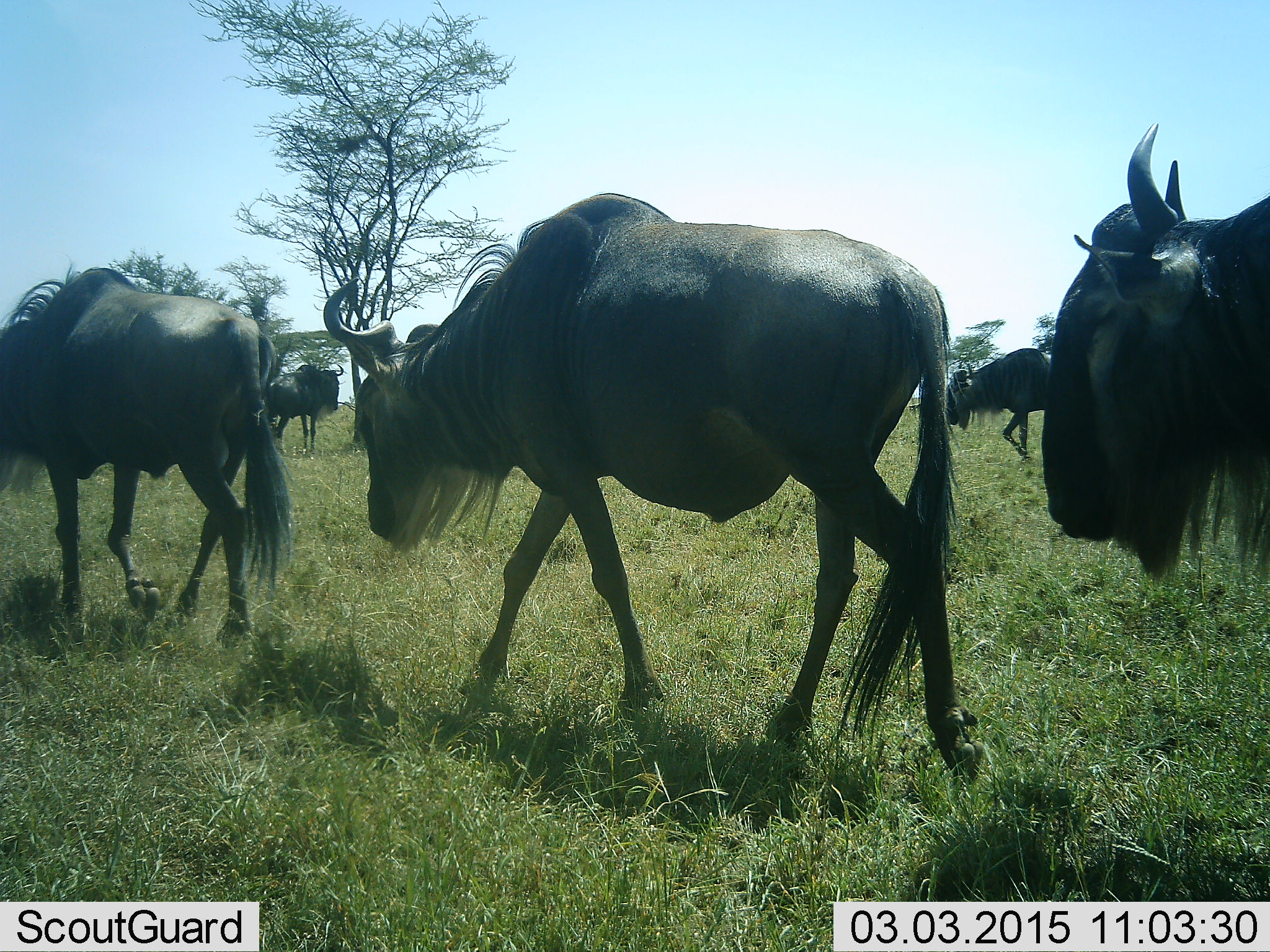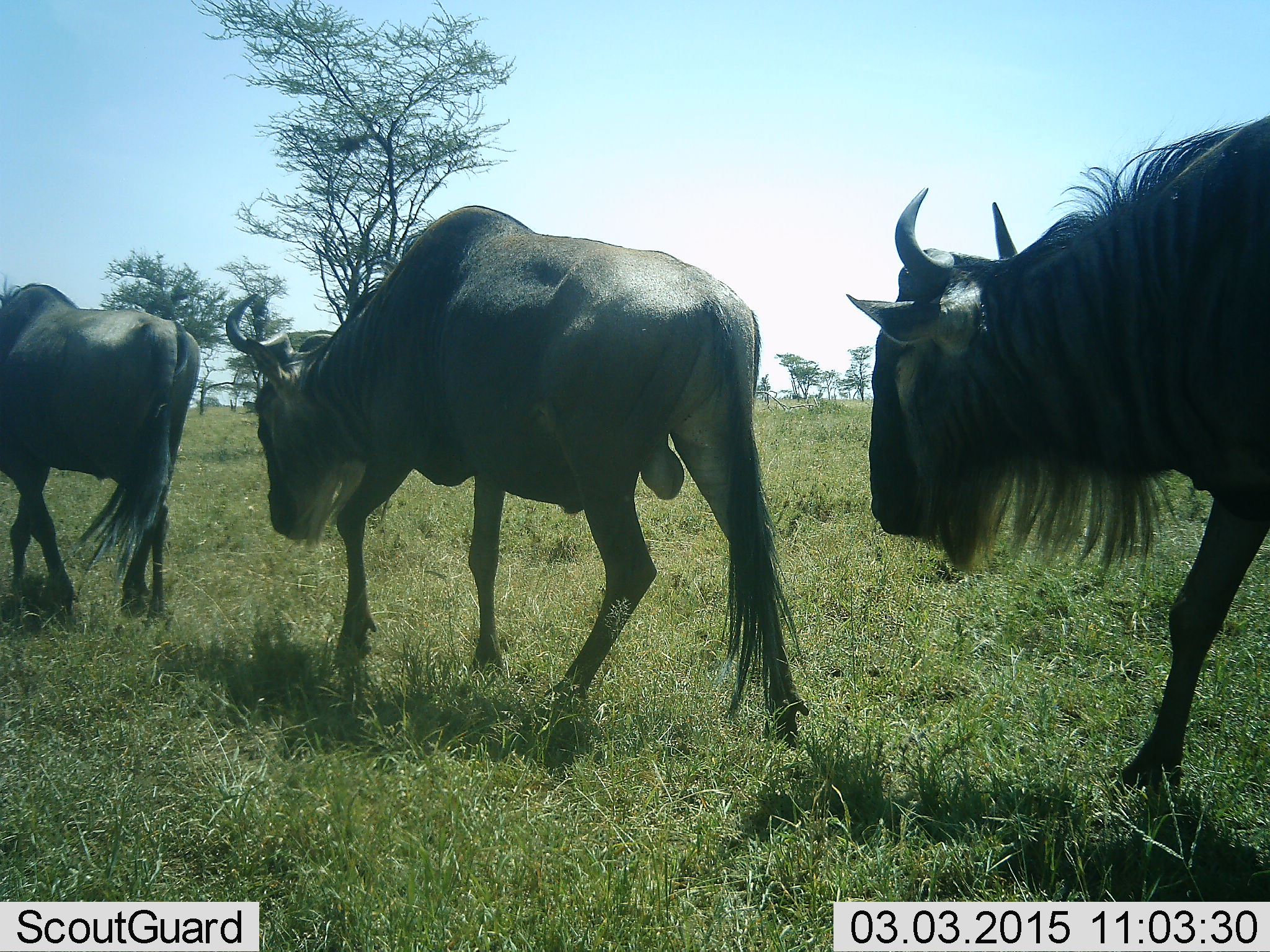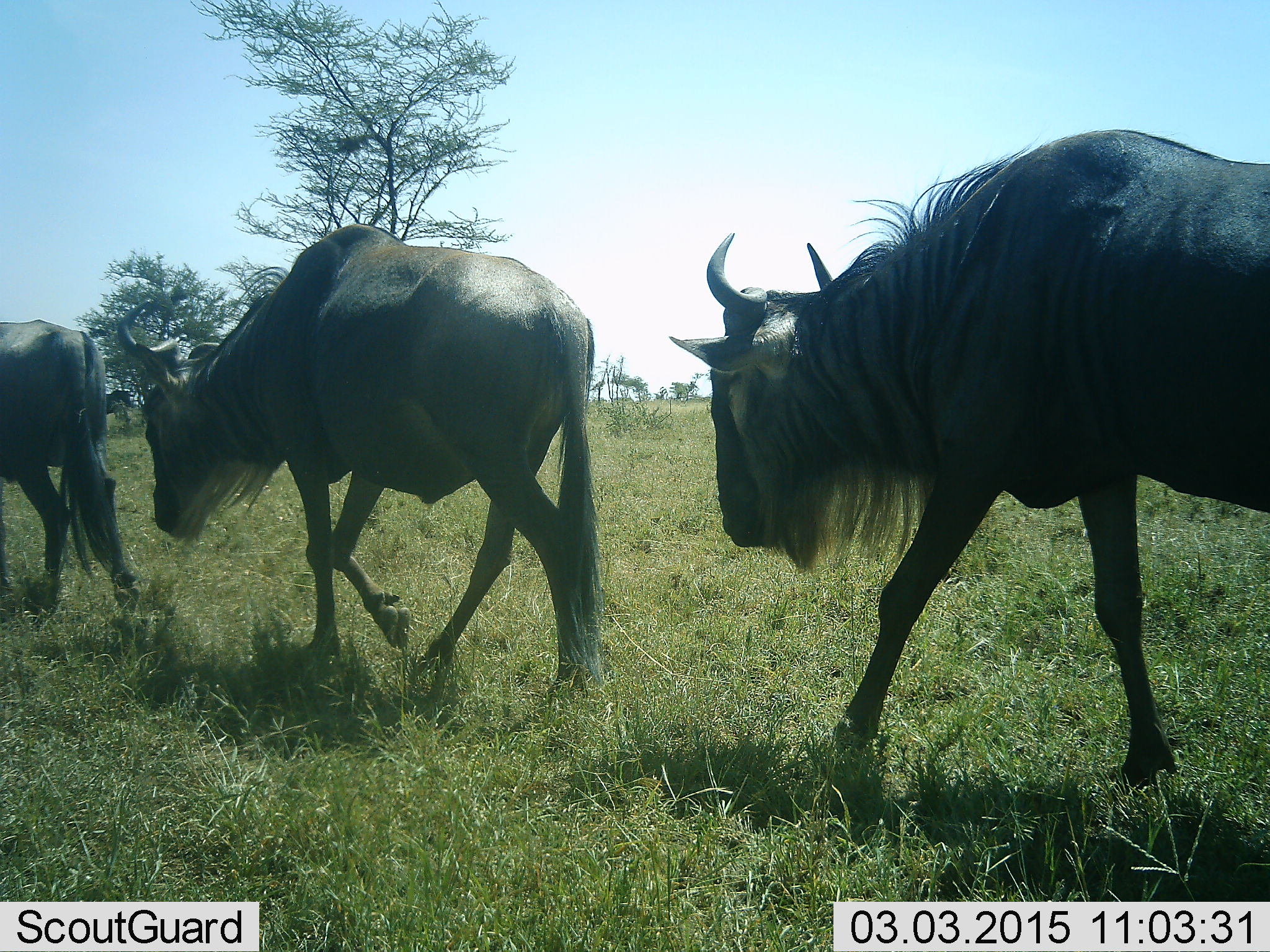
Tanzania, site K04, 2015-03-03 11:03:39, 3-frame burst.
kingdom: Animalia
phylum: Chordata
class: Mammalia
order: Artiodactyla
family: Bovidae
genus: Connochaetes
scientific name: Connochaetes taurinus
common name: blue wildebeest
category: wildebeest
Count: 5.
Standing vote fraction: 30%.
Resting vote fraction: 0%.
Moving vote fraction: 100%.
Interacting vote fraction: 0%.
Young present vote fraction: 0%.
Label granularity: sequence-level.